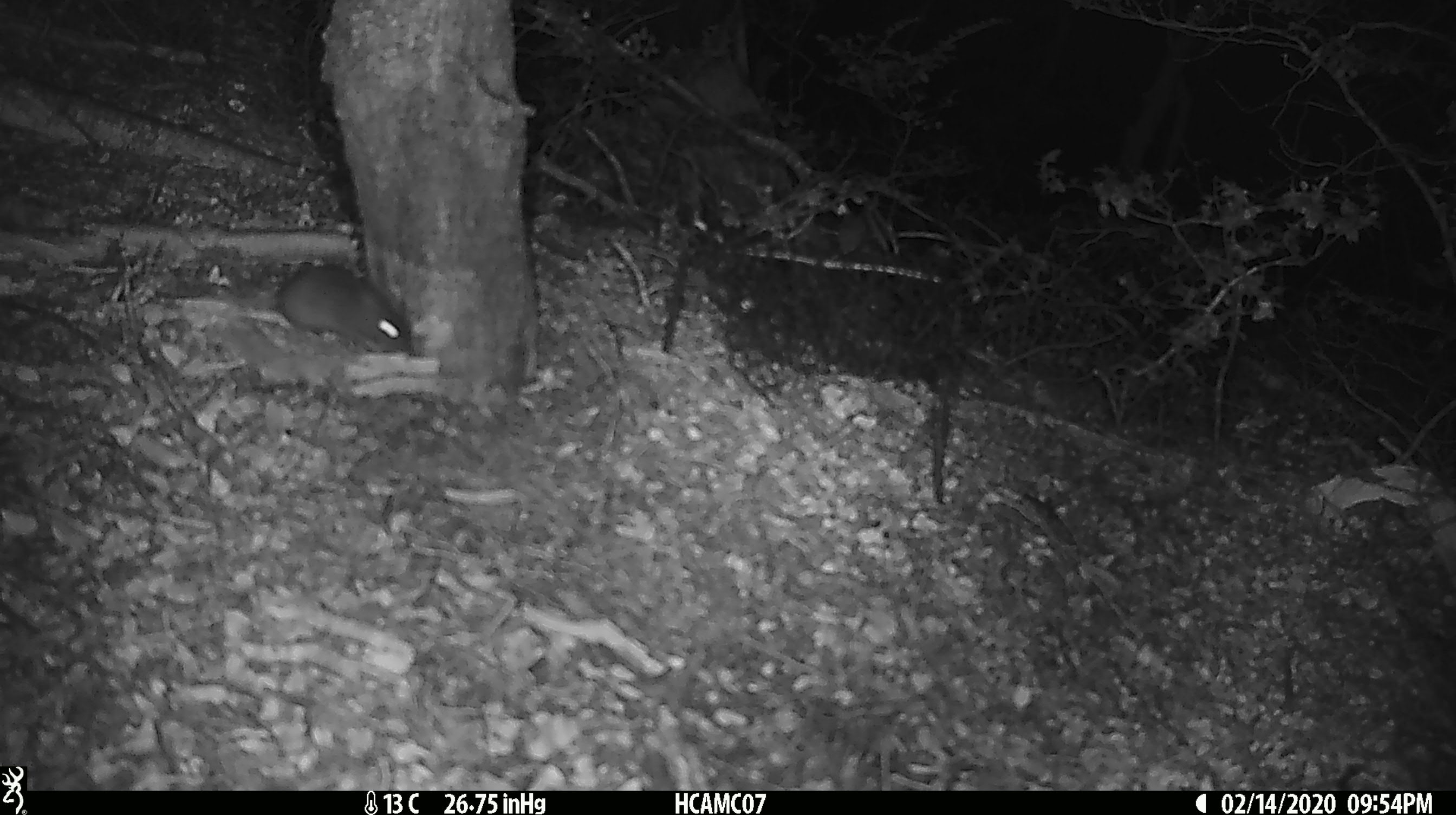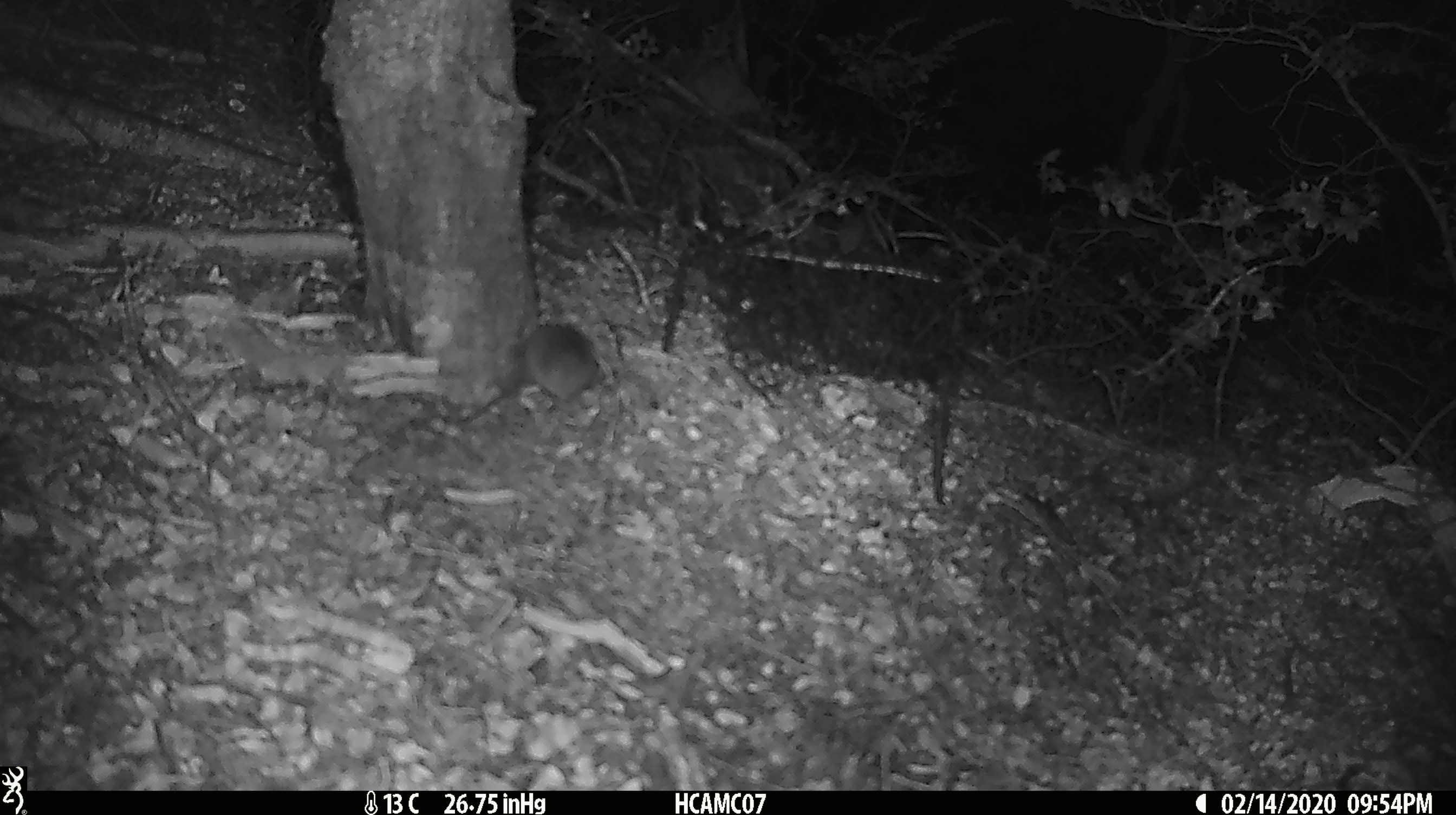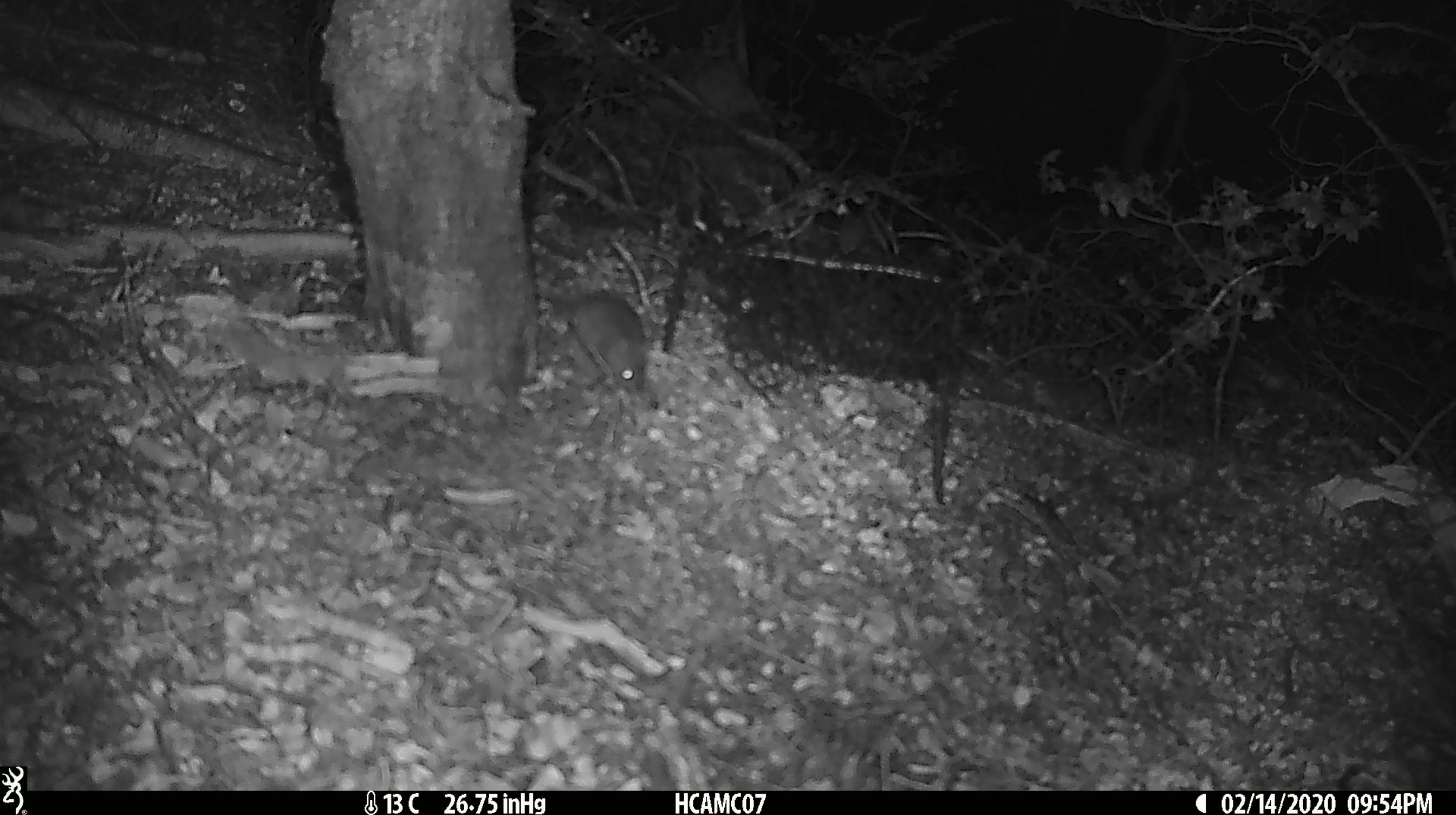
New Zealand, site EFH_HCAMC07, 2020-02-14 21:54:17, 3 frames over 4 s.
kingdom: Animalia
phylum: Chordata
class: Mammalia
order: Rodentia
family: Muridae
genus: Mus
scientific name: Mus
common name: mouse